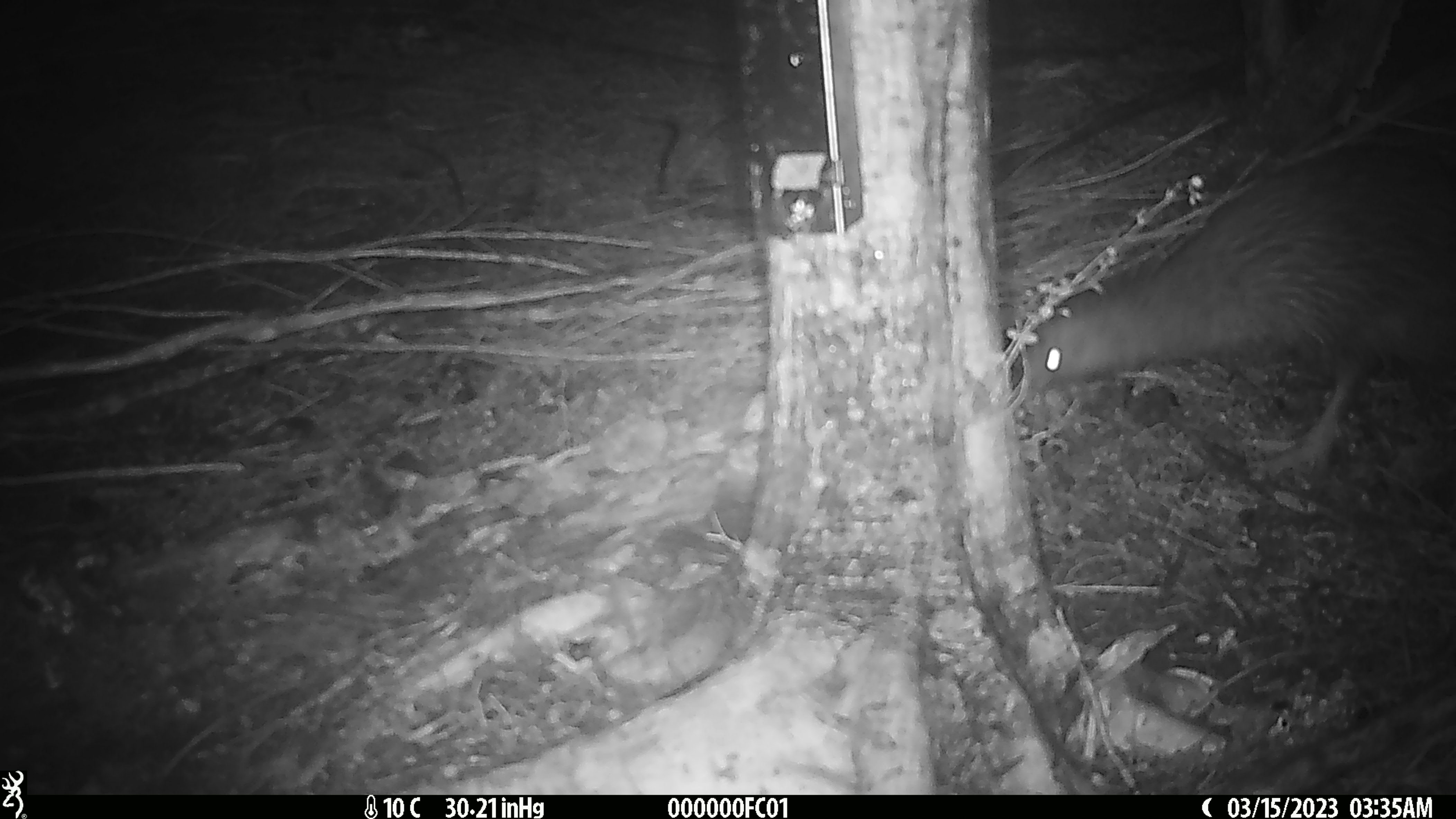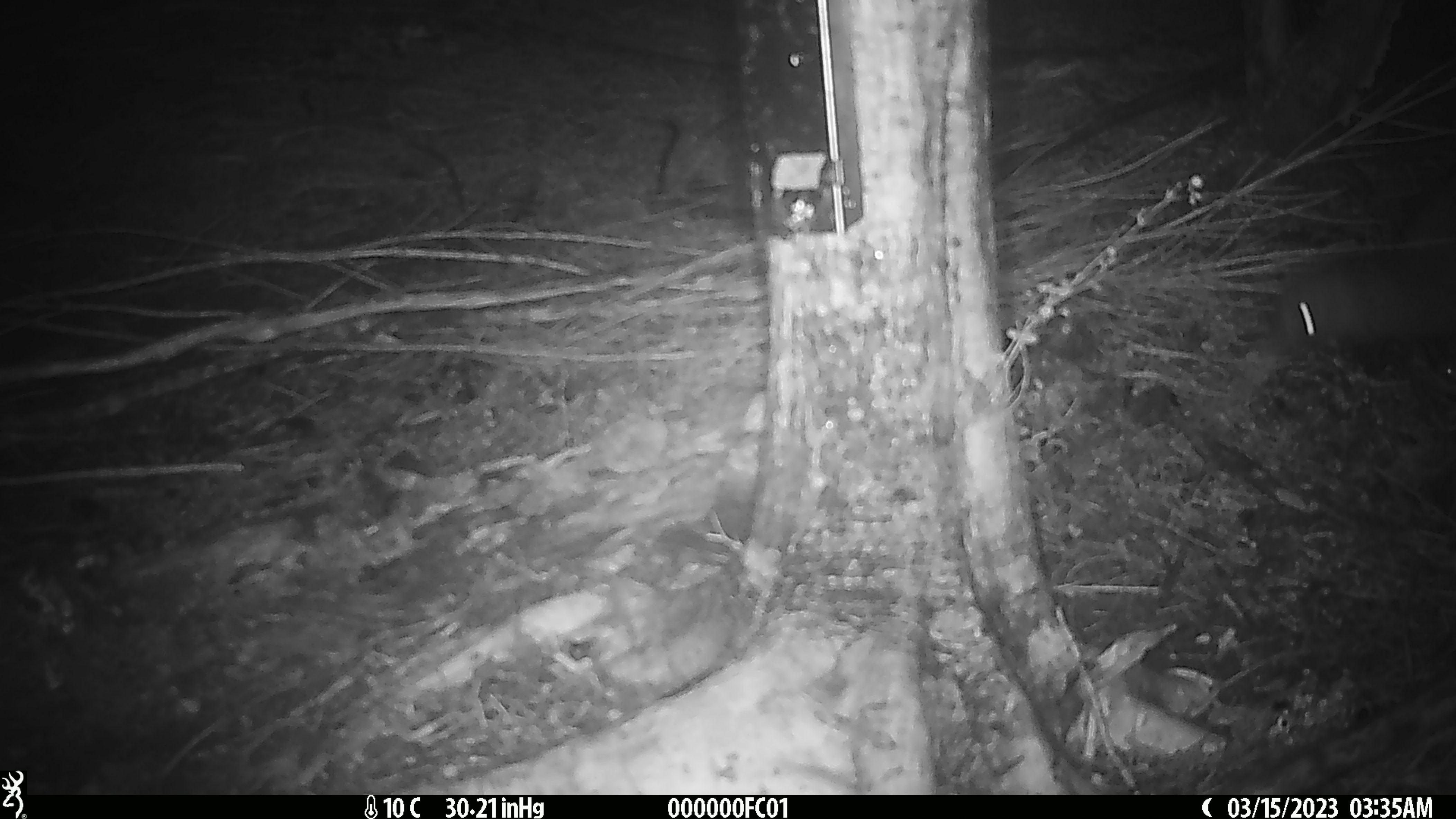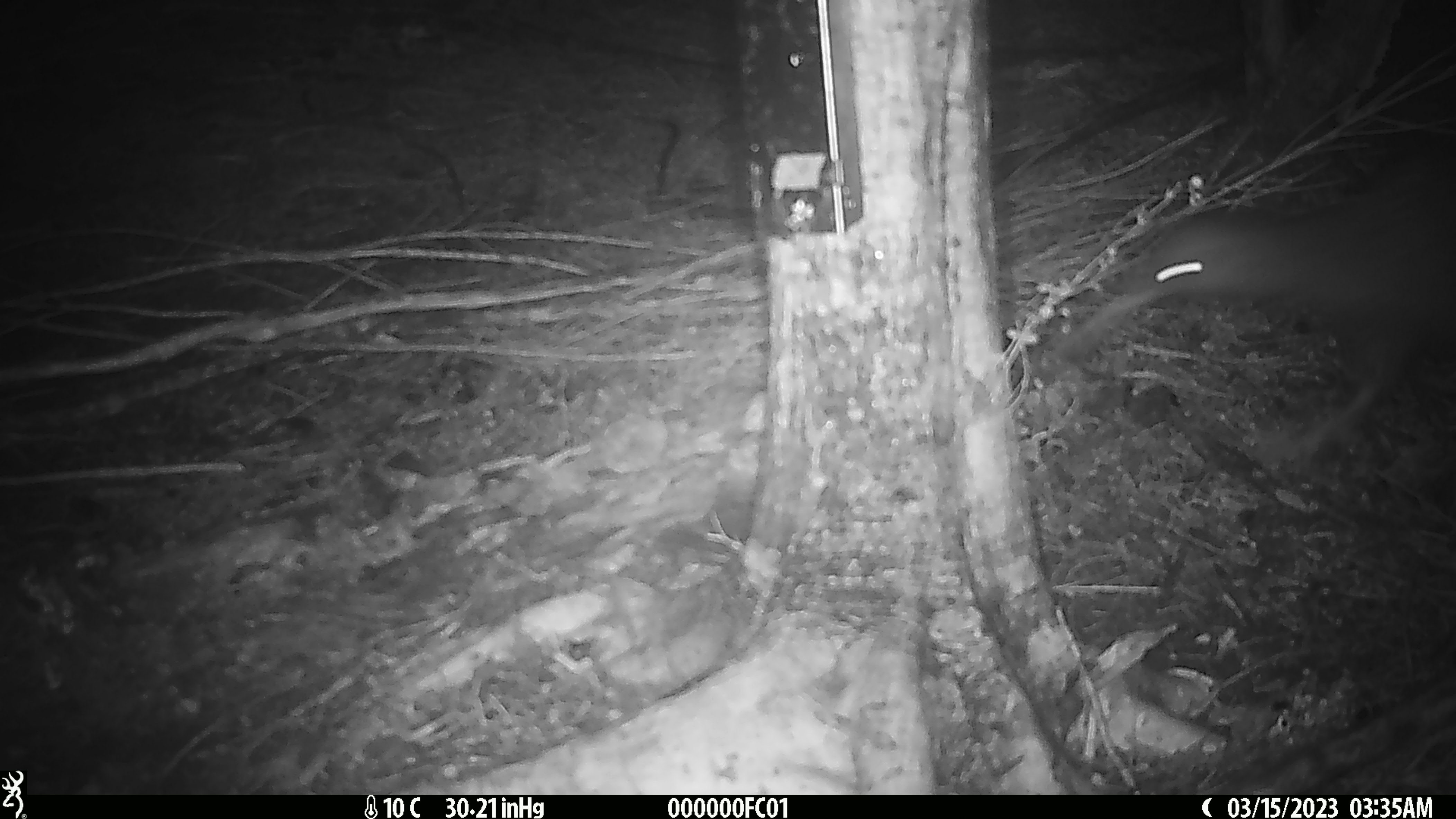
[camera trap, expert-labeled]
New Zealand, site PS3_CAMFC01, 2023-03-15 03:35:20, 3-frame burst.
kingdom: Animalia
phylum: Chordata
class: Aves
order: Apterygiformes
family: Apterygidae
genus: Apteryx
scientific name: Apteryx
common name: kiwi